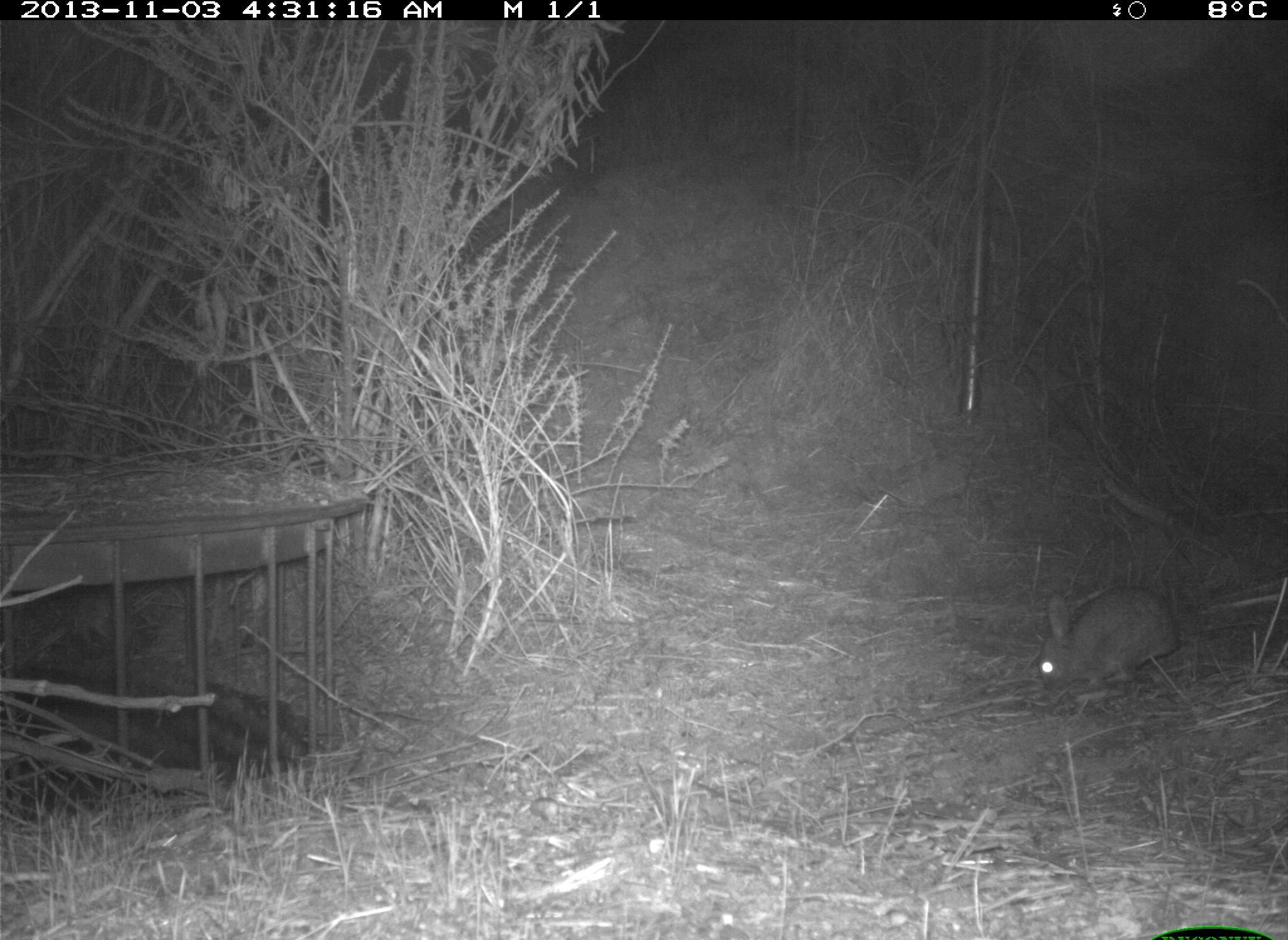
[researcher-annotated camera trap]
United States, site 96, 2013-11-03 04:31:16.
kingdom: Animalia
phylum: Chordata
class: Mammalia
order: Lagomorpha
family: Leporidae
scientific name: Leporidae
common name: rabbits and hares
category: rabbit